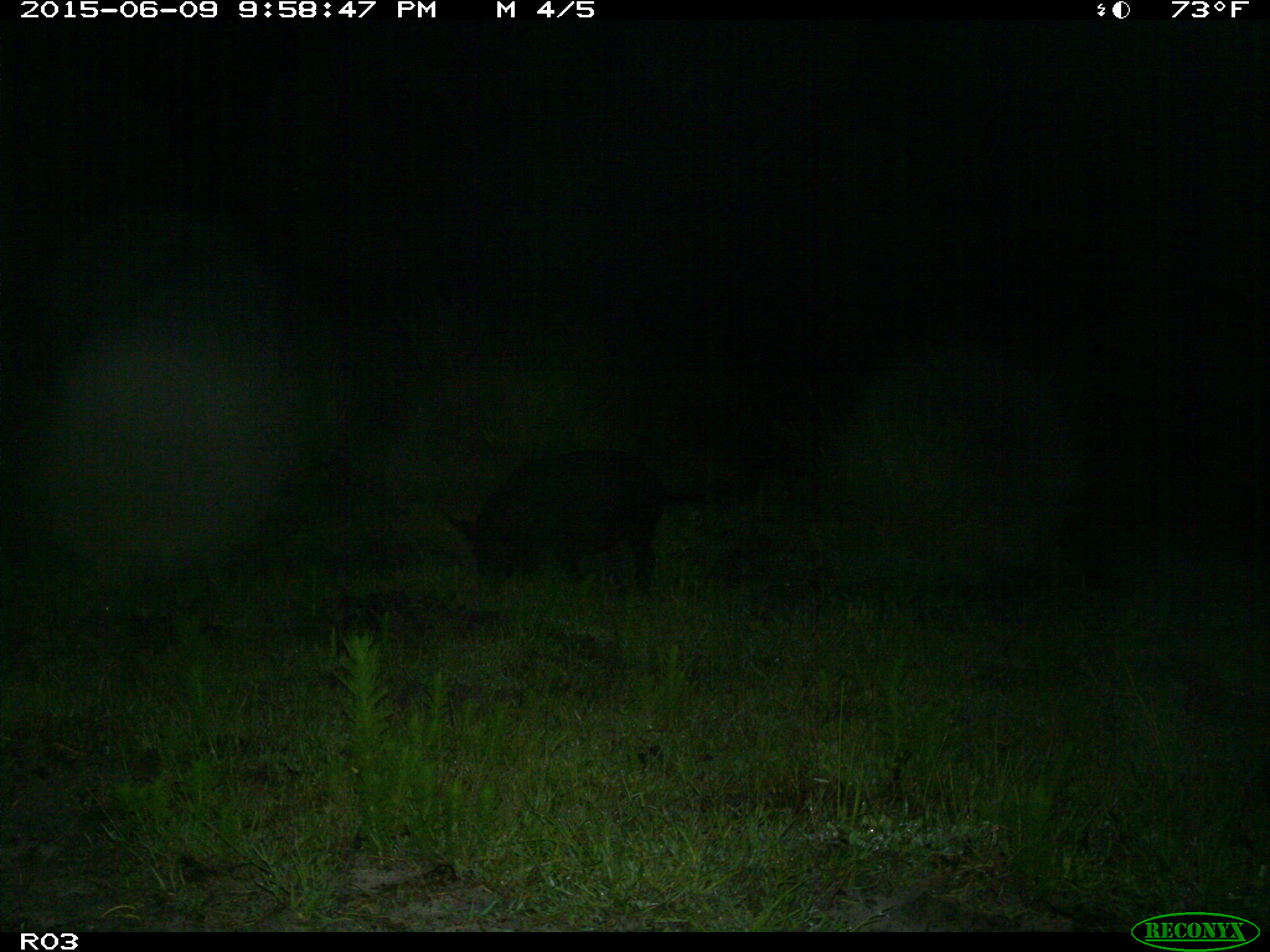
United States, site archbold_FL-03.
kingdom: Animalia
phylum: Chordata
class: Mammalia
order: Artiodactyla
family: Suidae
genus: Sus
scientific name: Sus scrofa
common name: wild boar